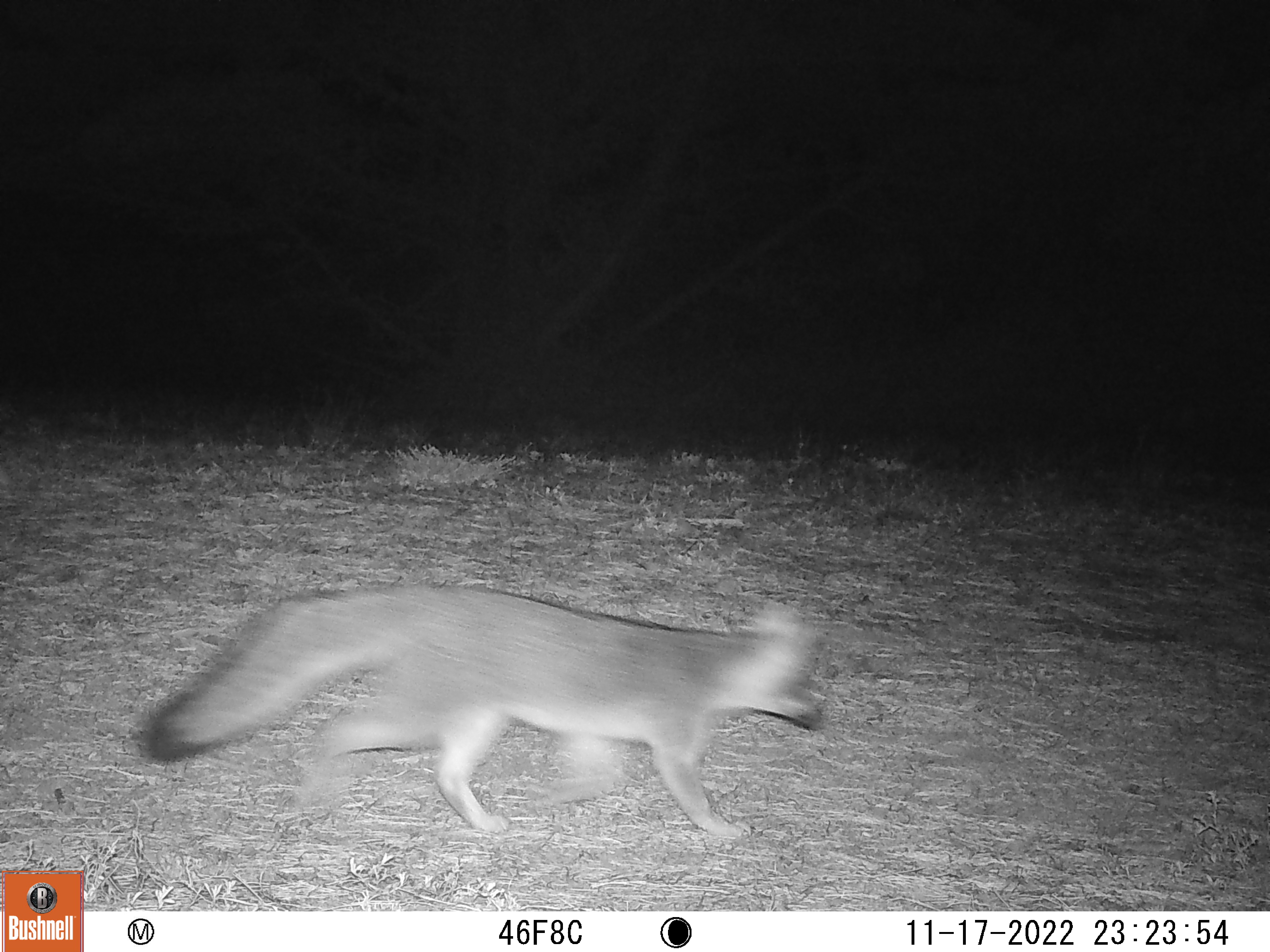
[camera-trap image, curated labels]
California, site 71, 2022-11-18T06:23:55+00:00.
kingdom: Animalia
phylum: Chordata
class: Mammalia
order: Carnivora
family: Canidae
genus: Urocyon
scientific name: Urocyon cinereoargenteus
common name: gray fox